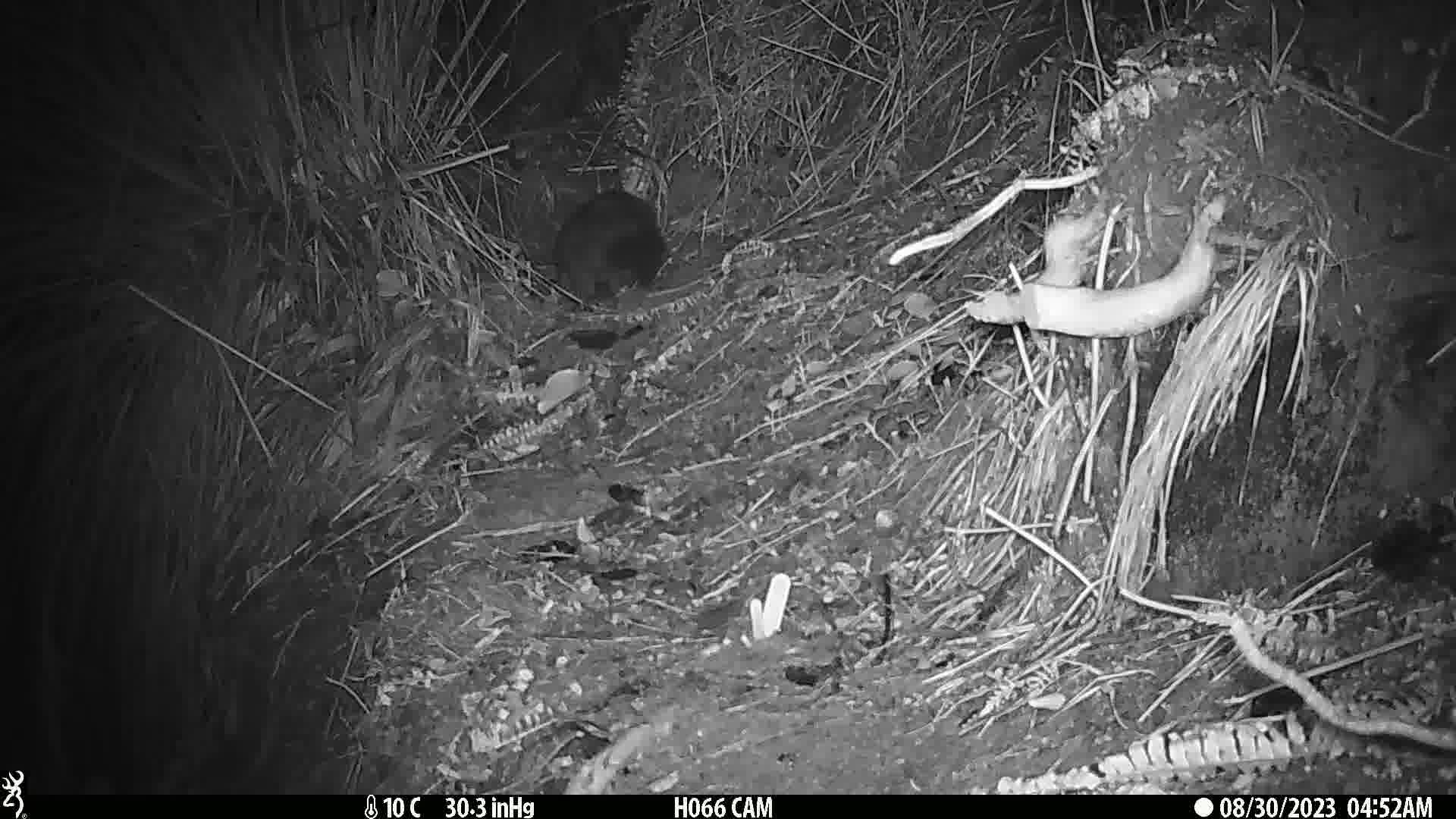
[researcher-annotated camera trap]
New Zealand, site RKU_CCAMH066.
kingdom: Animalia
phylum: Chordata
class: Mammalia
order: Diprotodontia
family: Phalangeridae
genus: Trichosurus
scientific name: Trichosurus vulpecula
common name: common brushtail possum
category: possum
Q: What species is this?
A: Possum (common brushtail possum) (Trichosurus vulpecula).